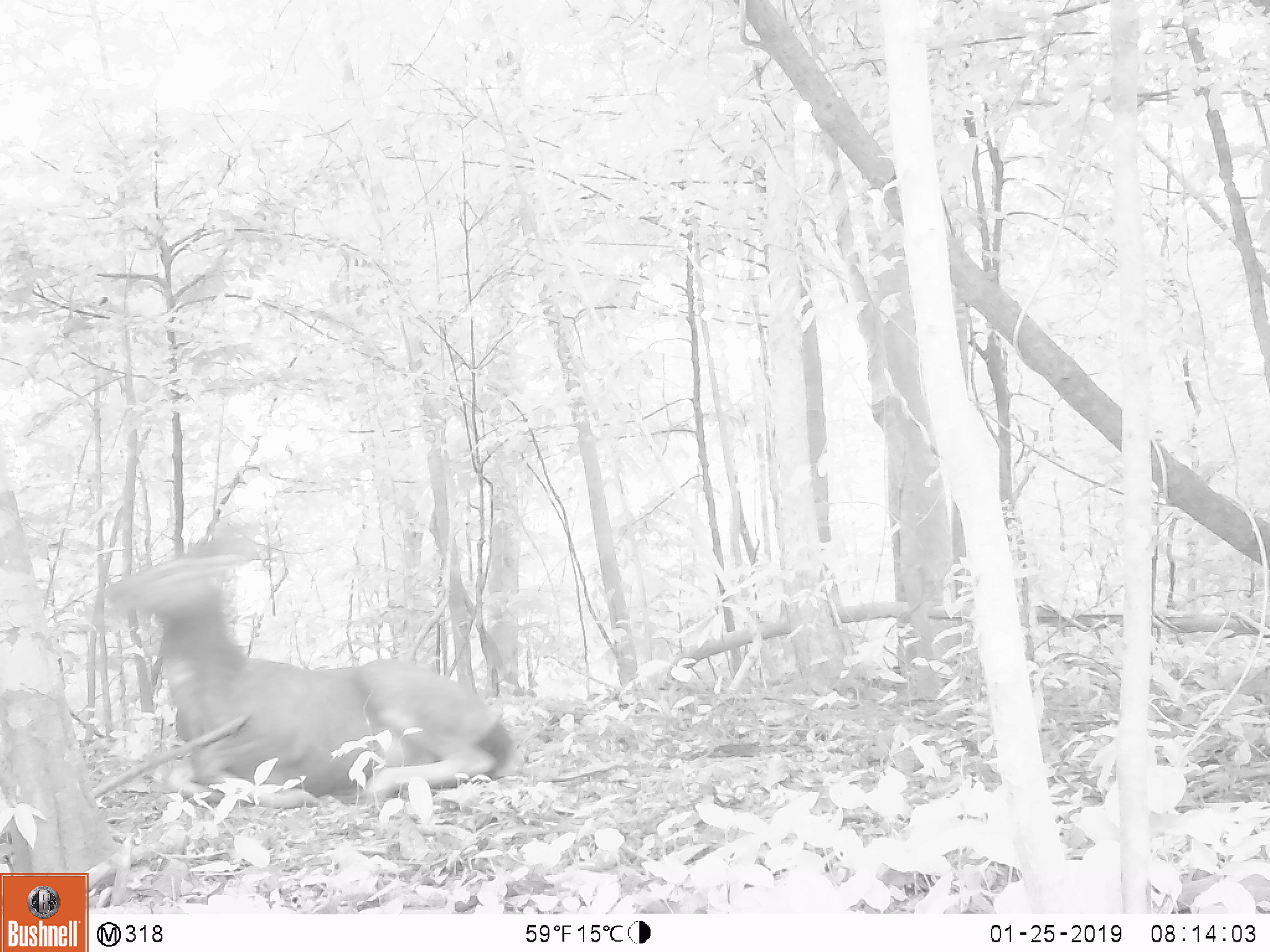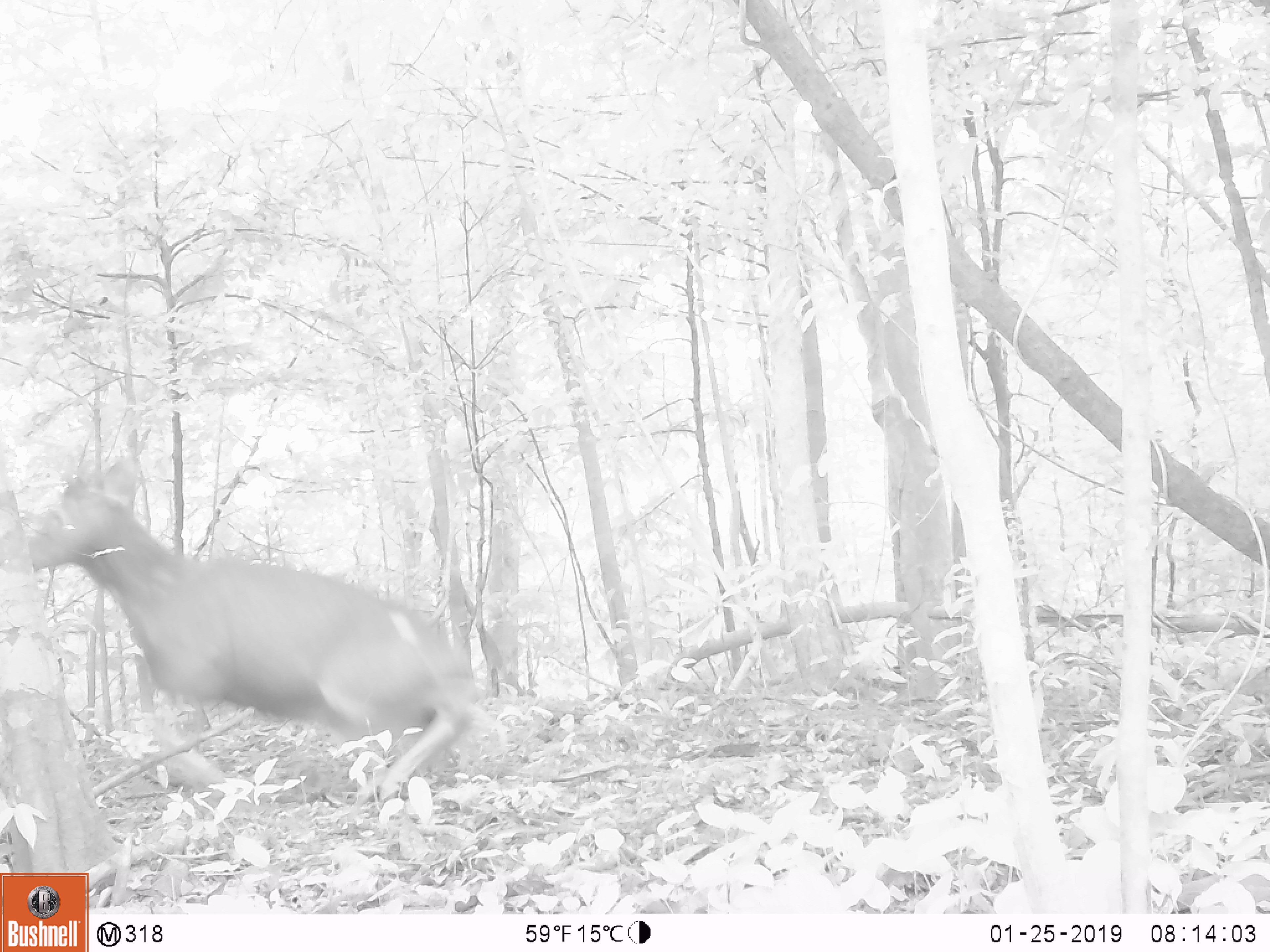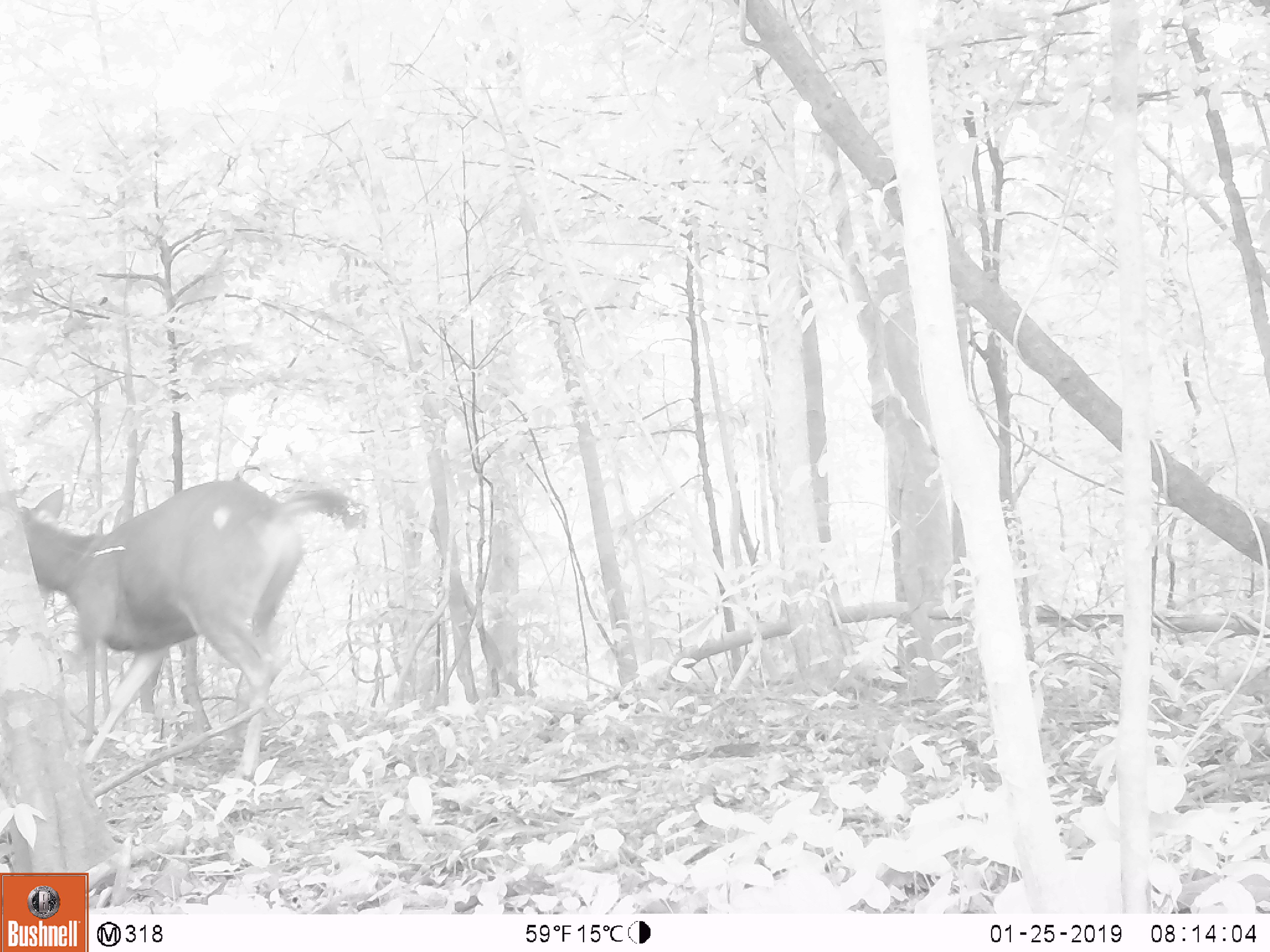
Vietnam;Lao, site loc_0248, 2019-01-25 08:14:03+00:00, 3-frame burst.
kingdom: Animalia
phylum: Chordata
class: Mammalia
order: Artiodactyla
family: Cervidae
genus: Rusa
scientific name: Rusa unicolor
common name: sambar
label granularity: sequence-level